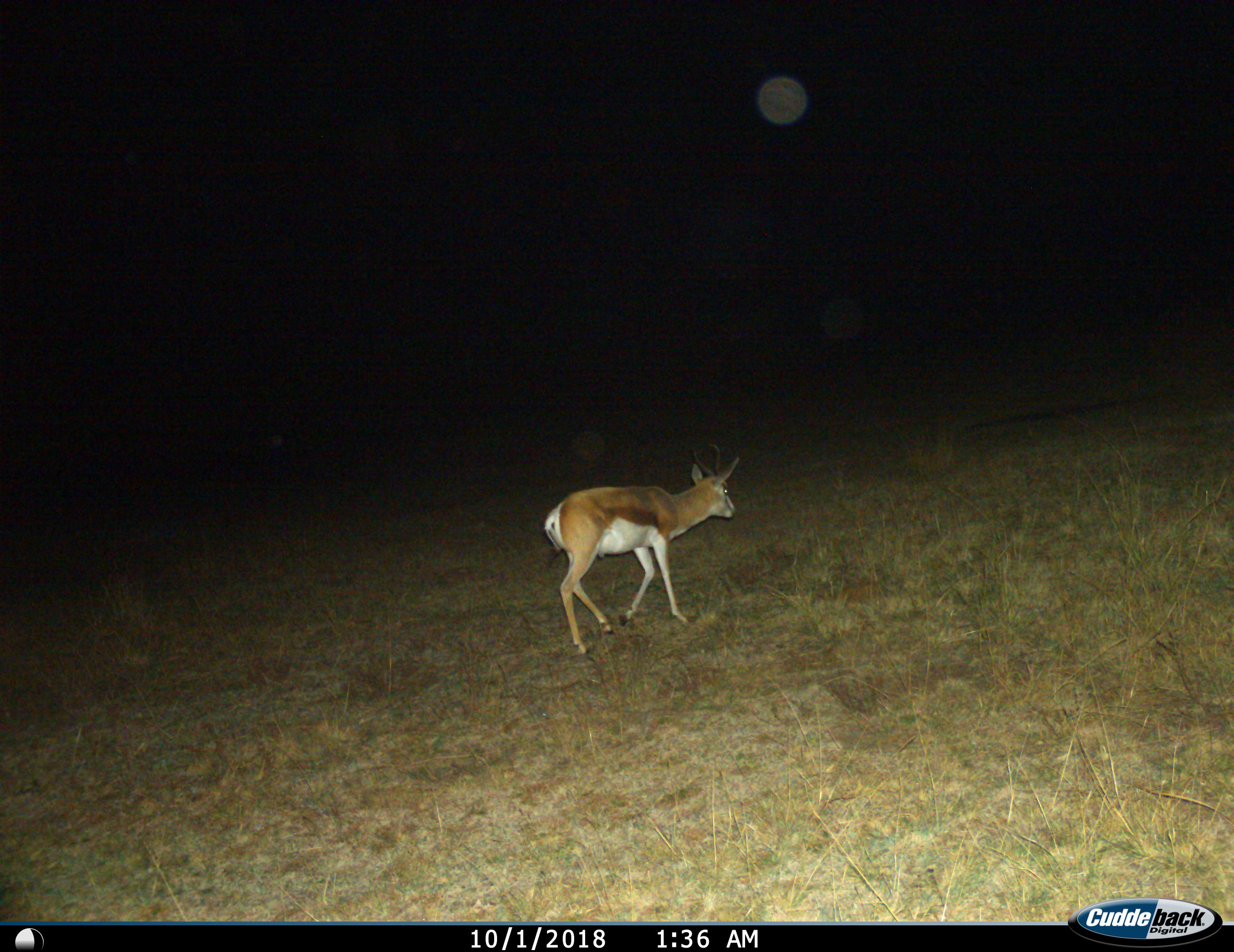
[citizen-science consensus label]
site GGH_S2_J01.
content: unidentified animal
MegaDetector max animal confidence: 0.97